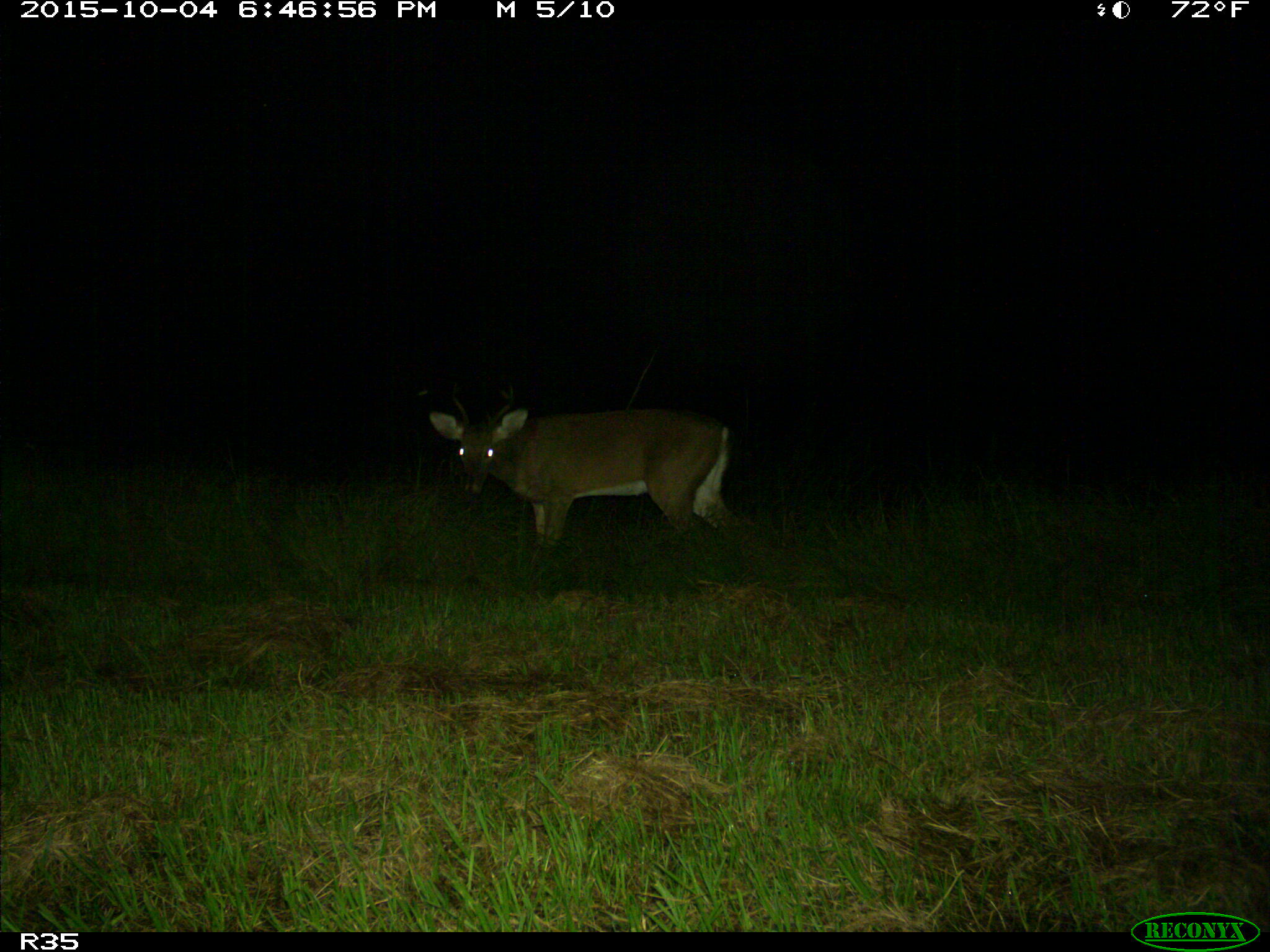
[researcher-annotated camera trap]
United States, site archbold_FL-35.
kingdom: Animalia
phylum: Chordata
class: Mammalia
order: Artiodactyla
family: Cervidae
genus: Odocoileus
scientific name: Odocoileus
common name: deer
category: unidentified deer